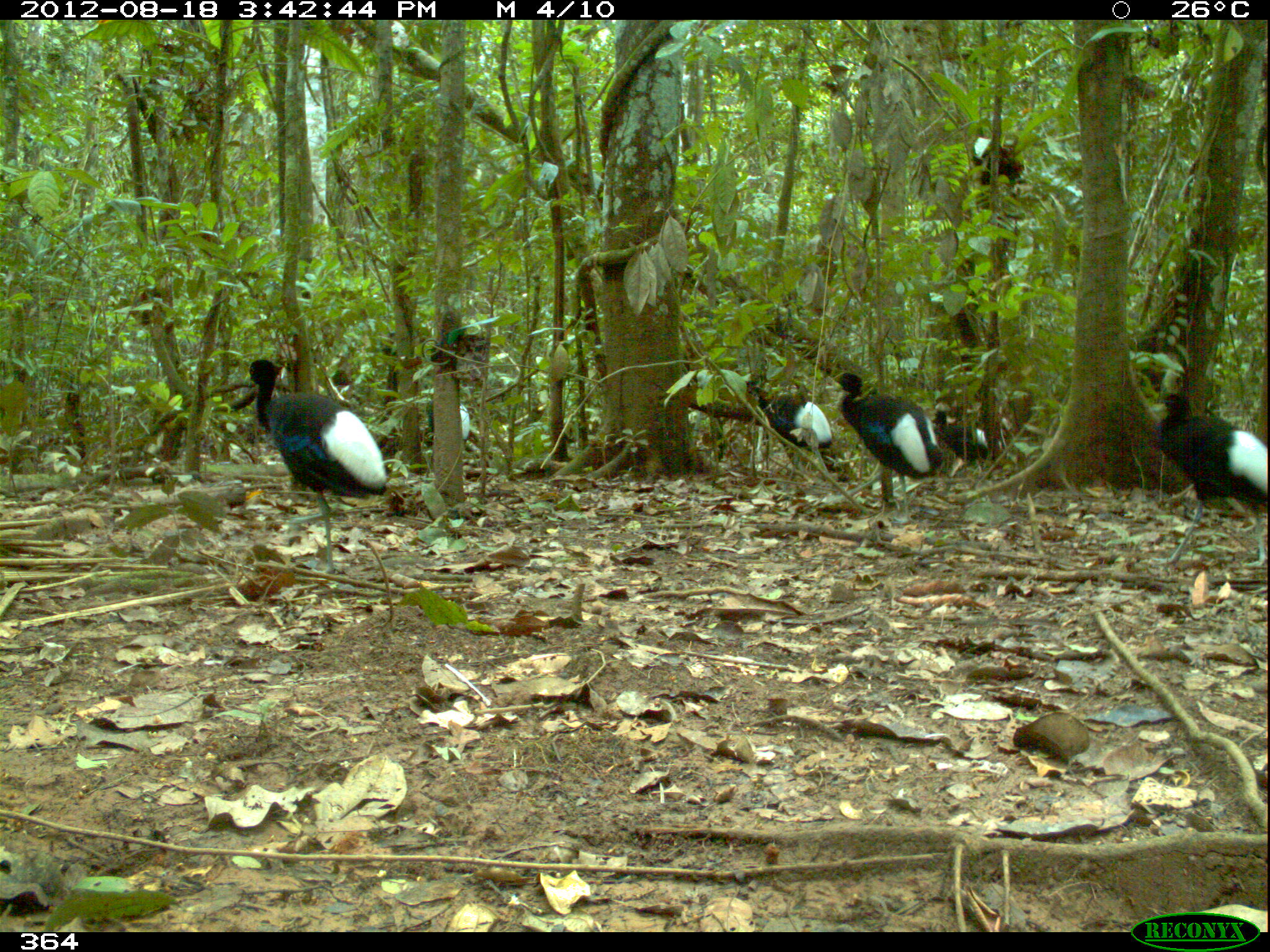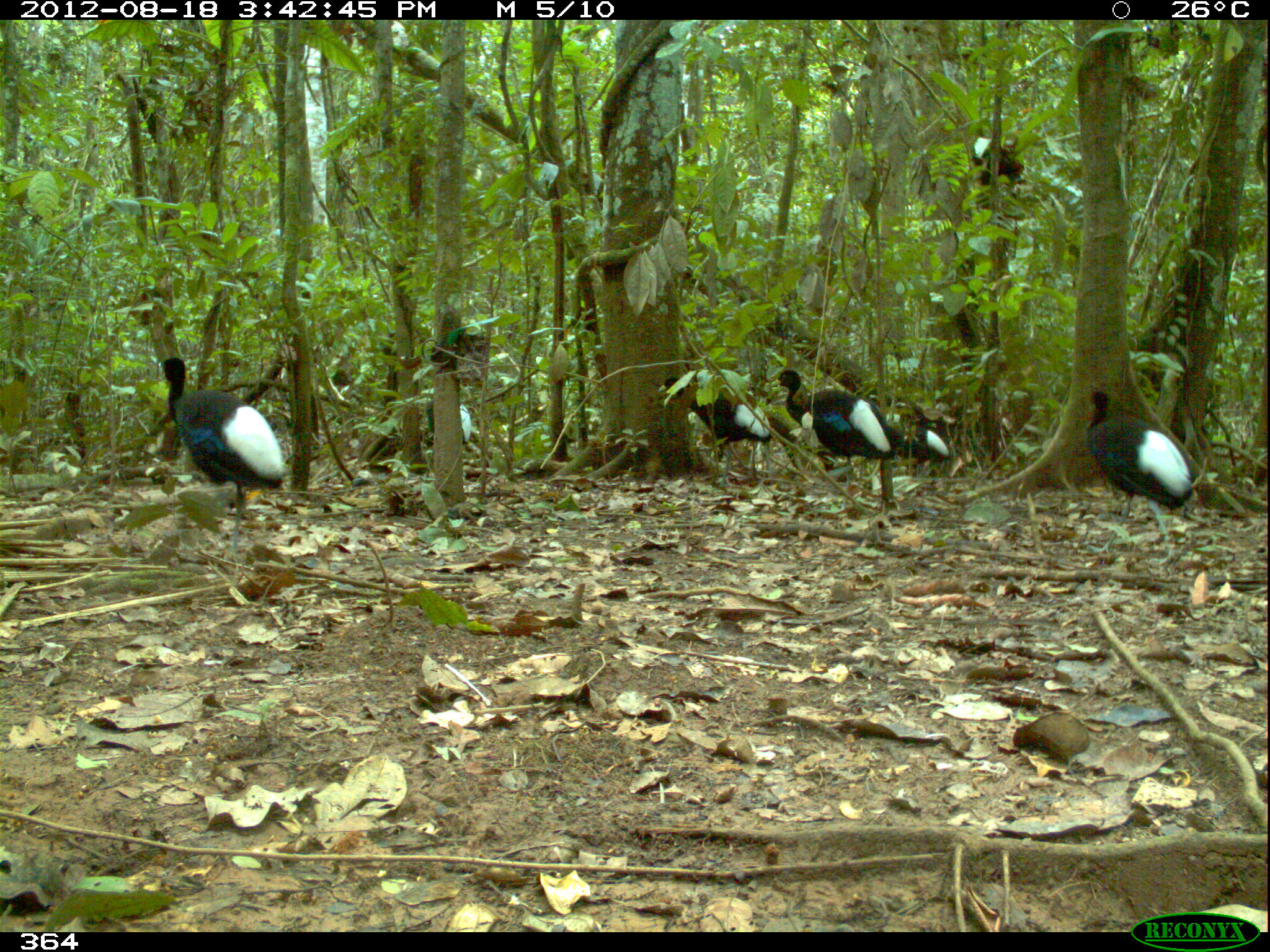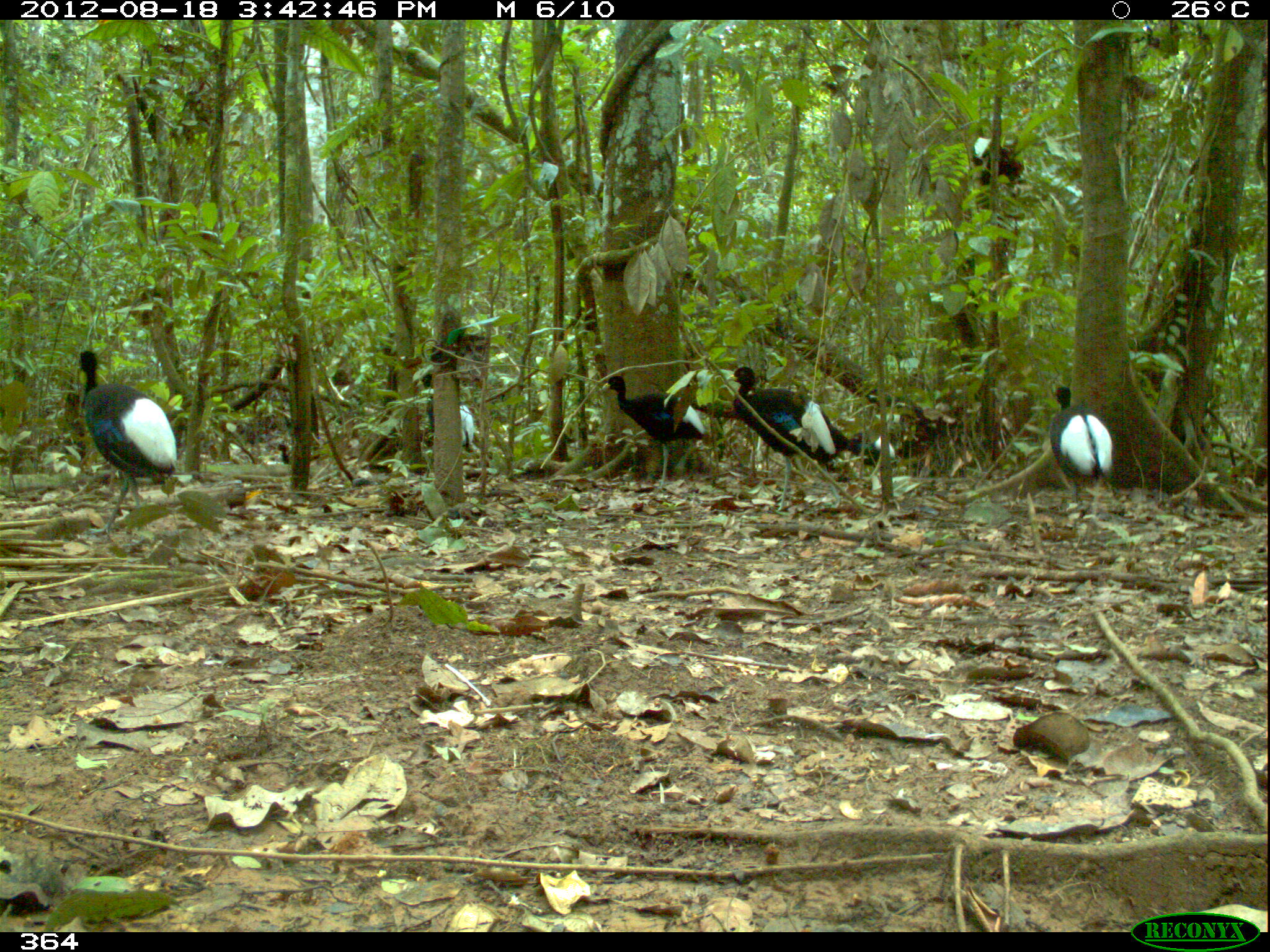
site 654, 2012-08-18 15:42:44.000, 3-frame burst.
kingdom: Animalia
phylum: Chordata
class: Aves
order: Gruiformes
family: Psophiidae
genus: Psophia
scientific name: Psophia leucoptera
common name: pale-winged trumpeter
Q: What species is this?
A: Psophia leucoptera (pale-winged trumpeter).